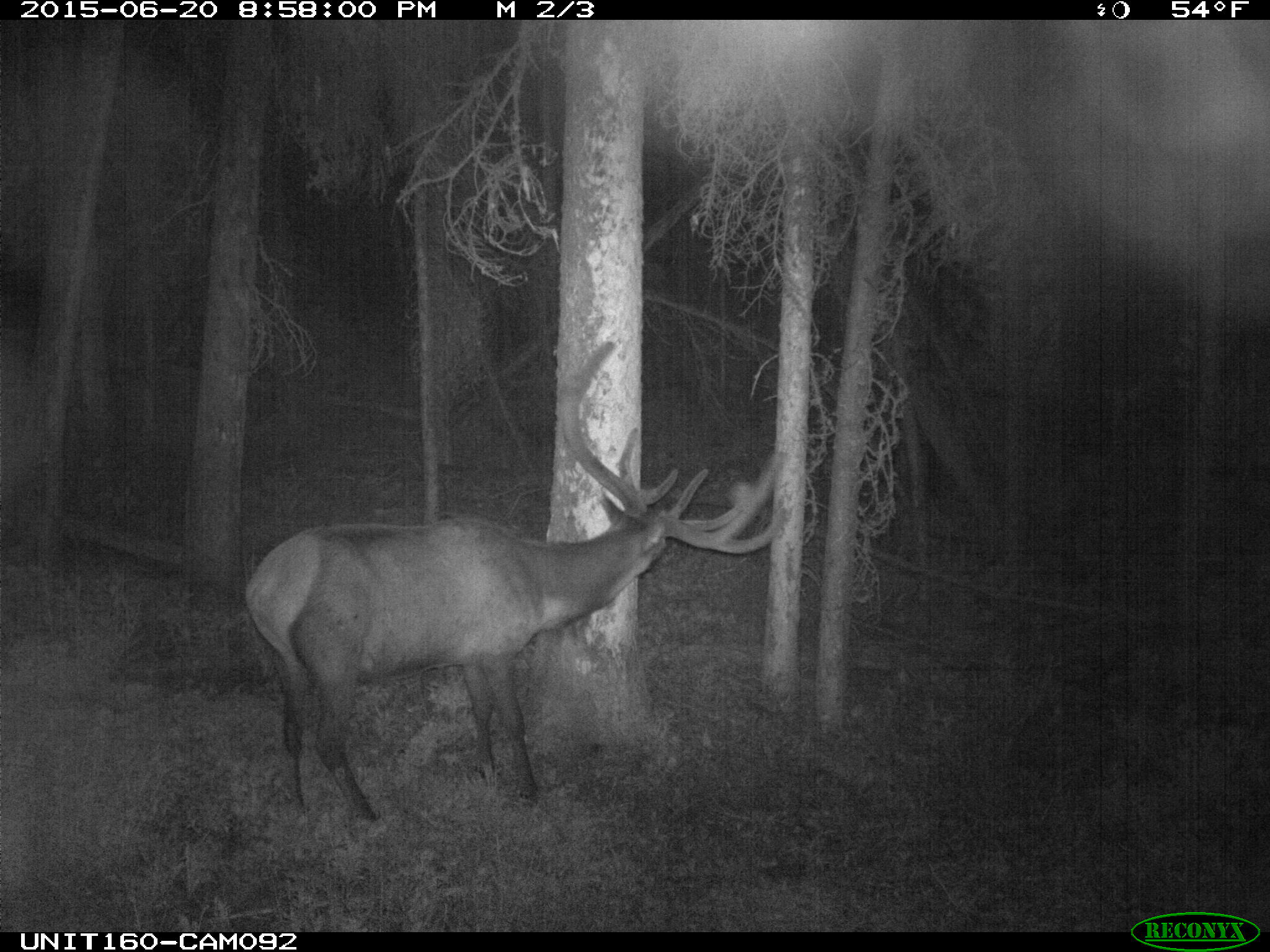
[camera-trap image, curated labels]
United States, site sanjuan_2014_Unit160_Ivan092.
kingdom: Animalia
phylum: Chordata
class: Mammalia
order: Artiodactyla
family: Cervidae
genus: Cervus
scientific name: Cervus elaphus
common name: red deer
Cervus elaphus (red deer).